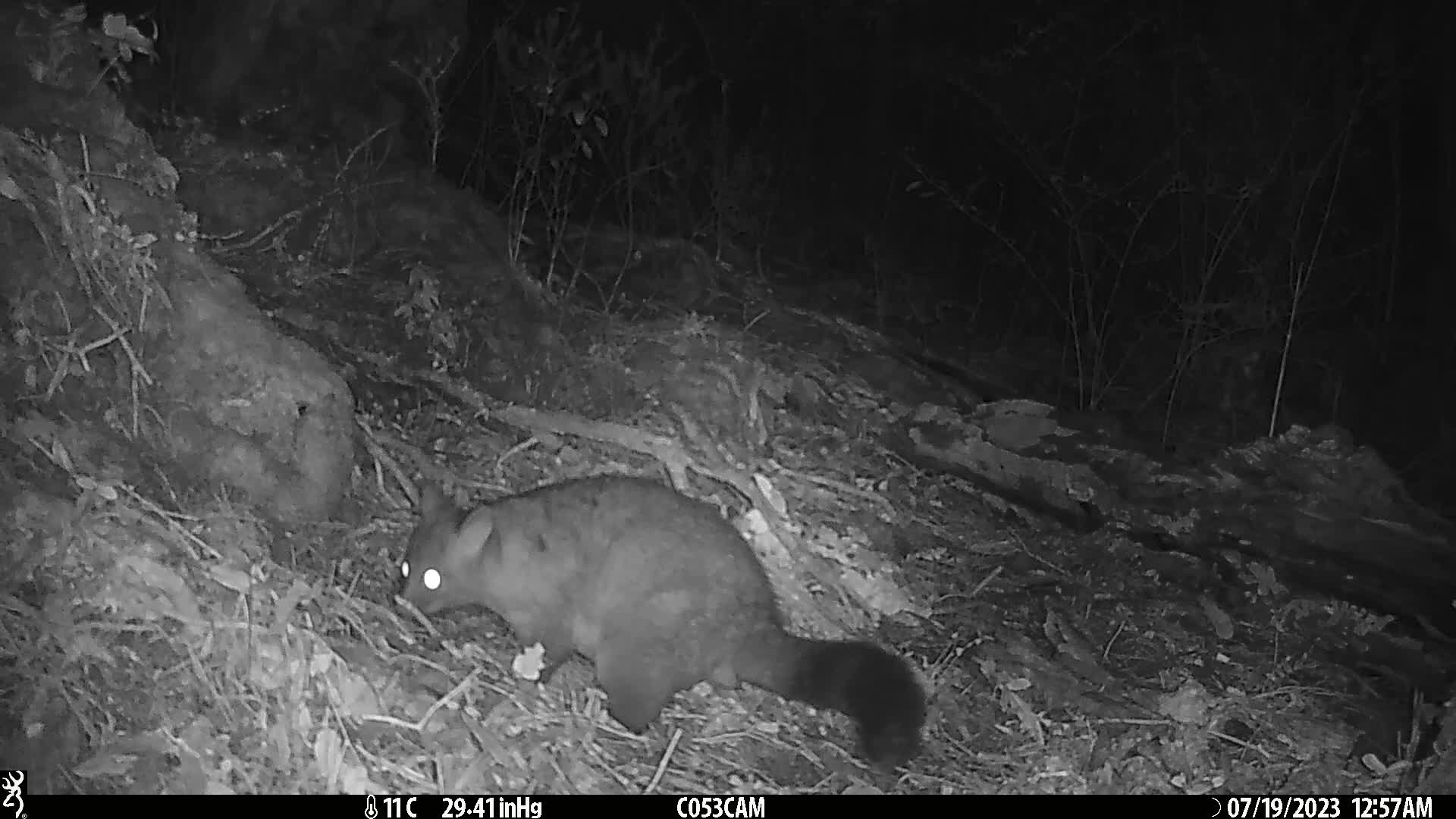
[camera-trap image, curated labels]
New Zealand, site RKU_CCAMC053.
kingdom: Animalia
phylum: Chordata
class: Mammalia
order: Diprotodontia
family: Phalangeridae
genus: Trichosurus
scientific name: Trichosurus vulpecula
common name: common brushtail possum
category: possum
Possum (common brushtail possum) (Trichosurus vulpecula).